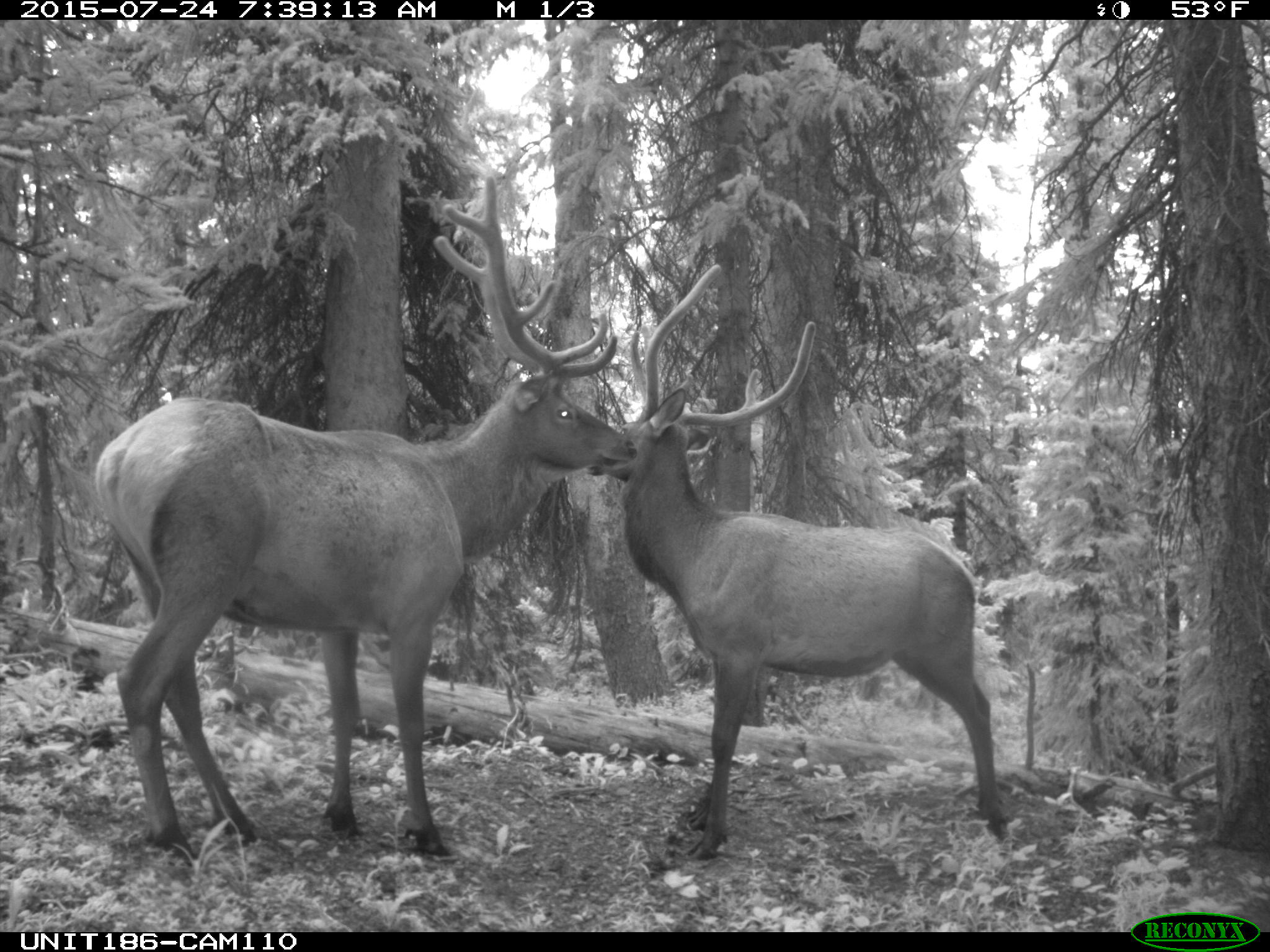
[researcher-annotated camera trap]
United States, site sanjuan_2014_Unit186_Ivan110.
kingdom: Animalia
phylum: Chordata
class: Mammalia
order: Artiodactyla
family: Cervidae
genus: Cervus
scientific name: Cervus elaphus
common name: red deer